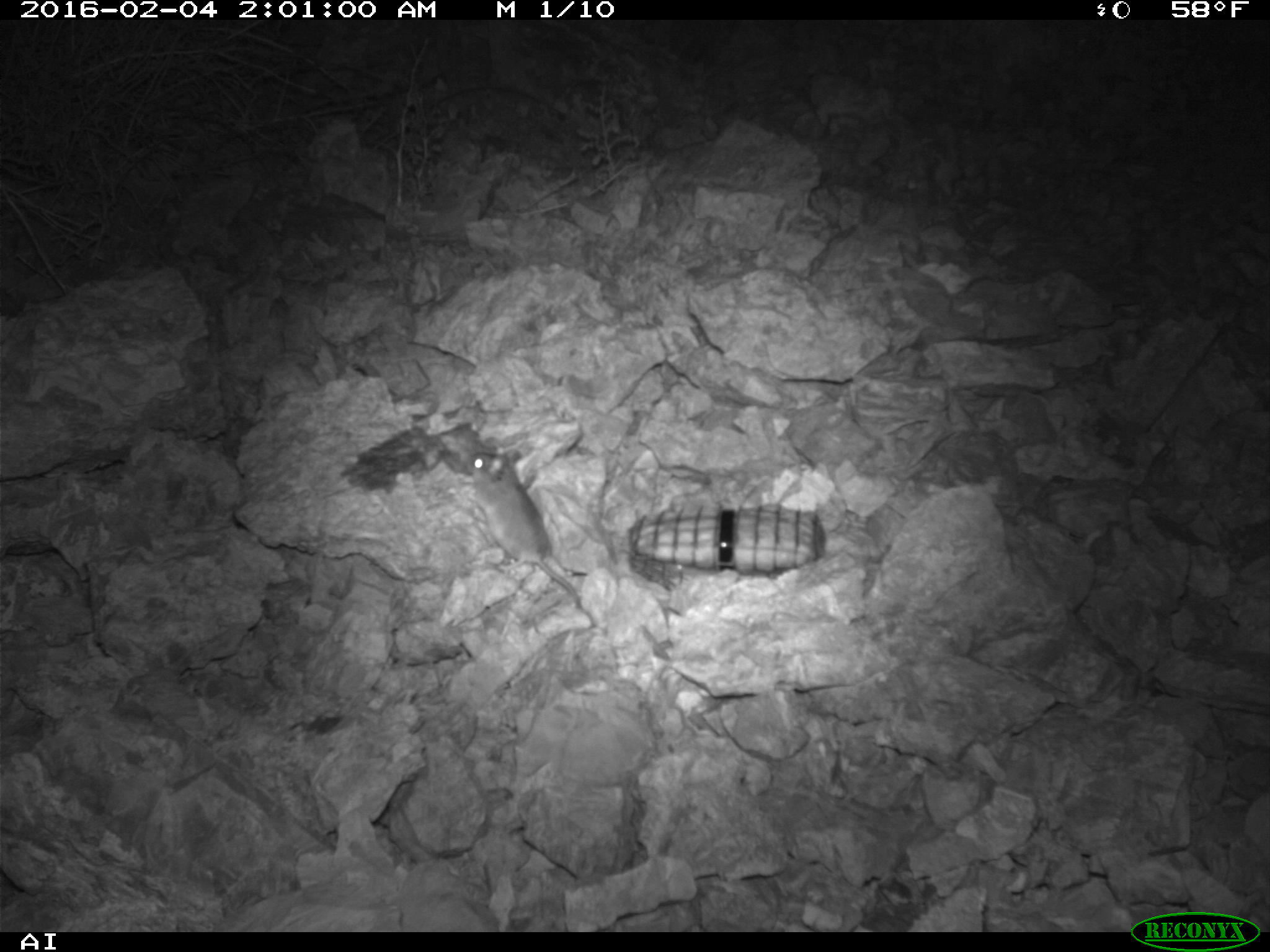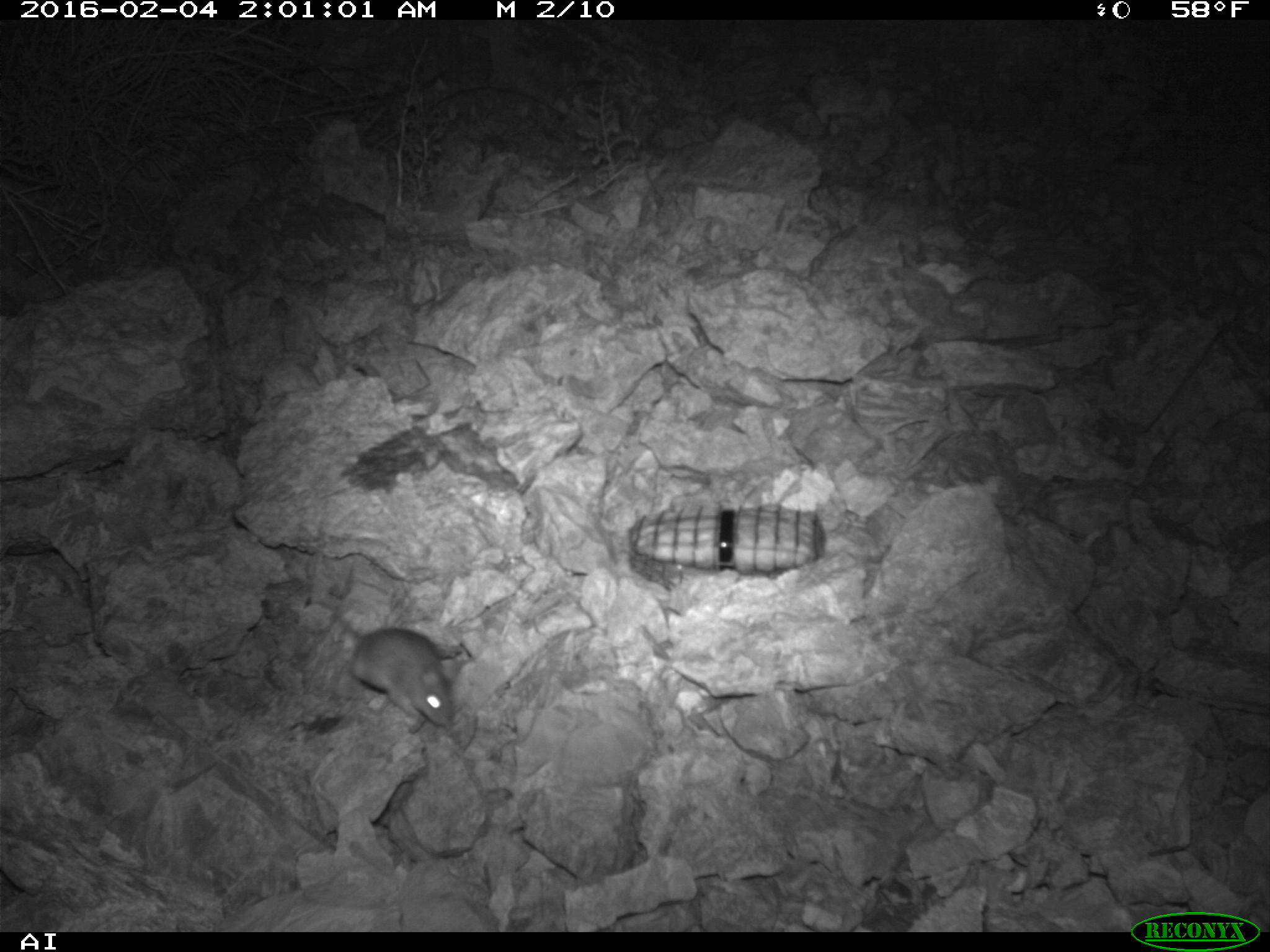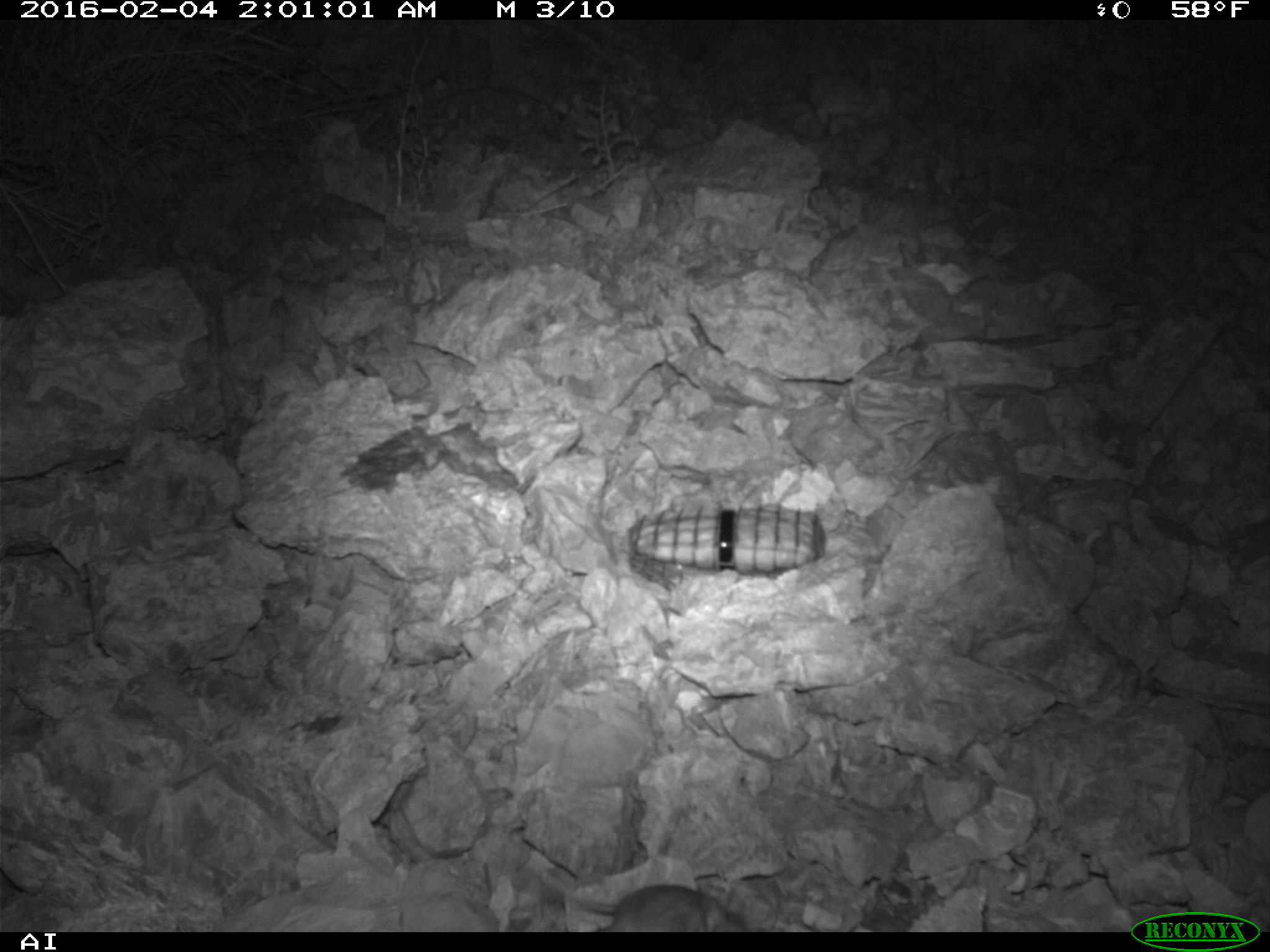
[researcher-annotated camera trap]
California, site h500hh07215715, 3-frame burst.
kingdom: Animalia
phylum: Chordata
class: Mammalia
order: Rodentia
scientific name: Rodentia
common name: rodent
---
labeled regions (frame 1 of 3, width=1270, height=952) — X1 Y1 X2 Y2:
rodent: 467 449 582 609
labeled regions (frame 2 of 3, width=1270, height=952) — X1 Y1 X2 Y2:
rodent: 298 595 453 726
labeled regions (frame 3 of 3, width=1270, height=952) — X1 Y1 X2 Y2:
rodent: 511 852 750 932